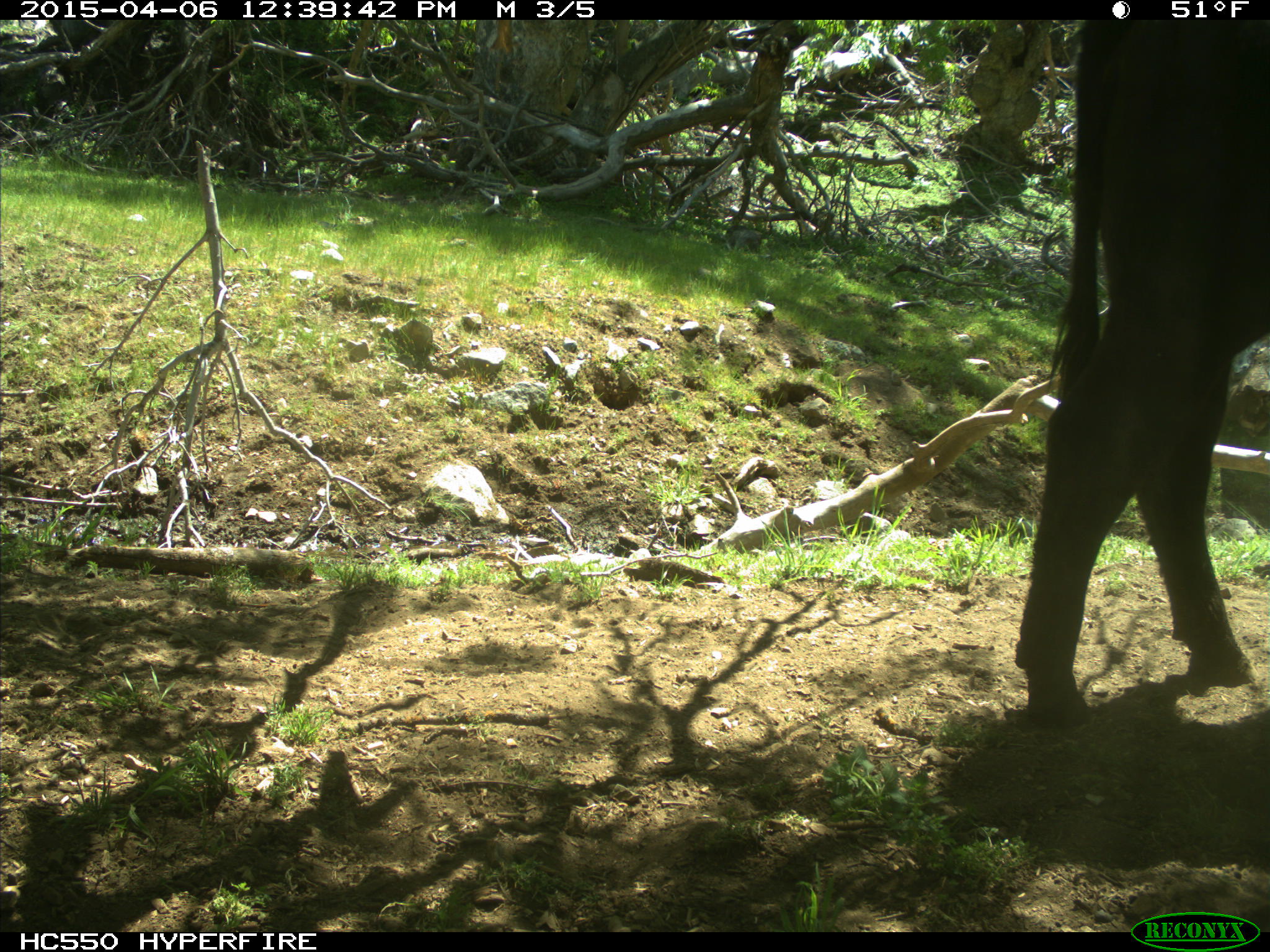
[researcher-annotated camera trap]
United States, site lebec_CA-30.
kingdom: Animalia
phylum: Chordata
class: Mammalia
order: Artiodactyla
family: Bovidae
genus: Bos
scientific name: Bos taurus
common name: domestic cow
Bos taurus (domestic cow).